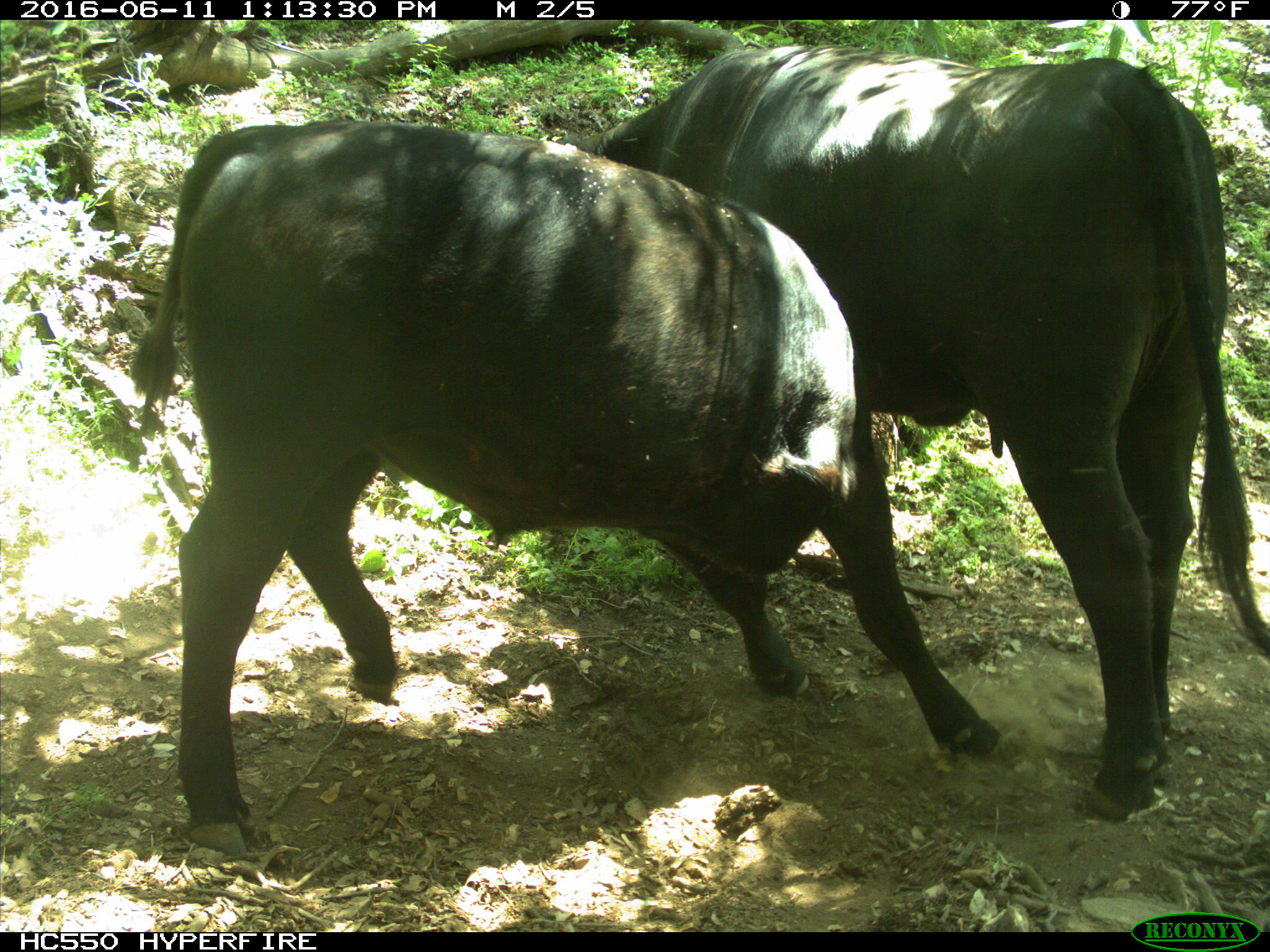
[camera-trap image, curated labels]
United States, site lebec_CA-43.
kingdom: Animalia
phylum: Chordata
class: Mammalia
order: Artiodactyla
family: Bovidae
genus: Bos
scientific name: Bos taurus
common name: domestic cow